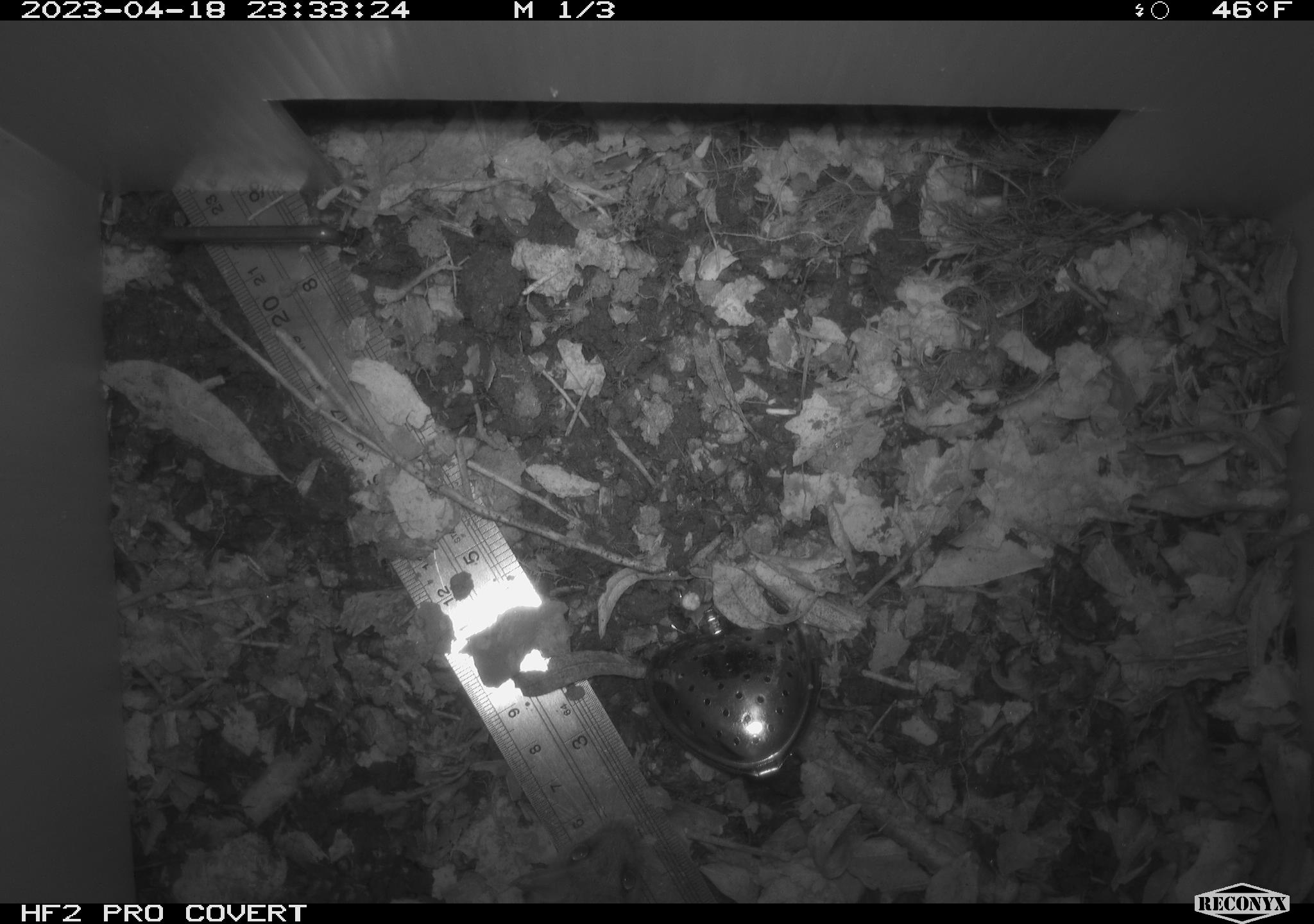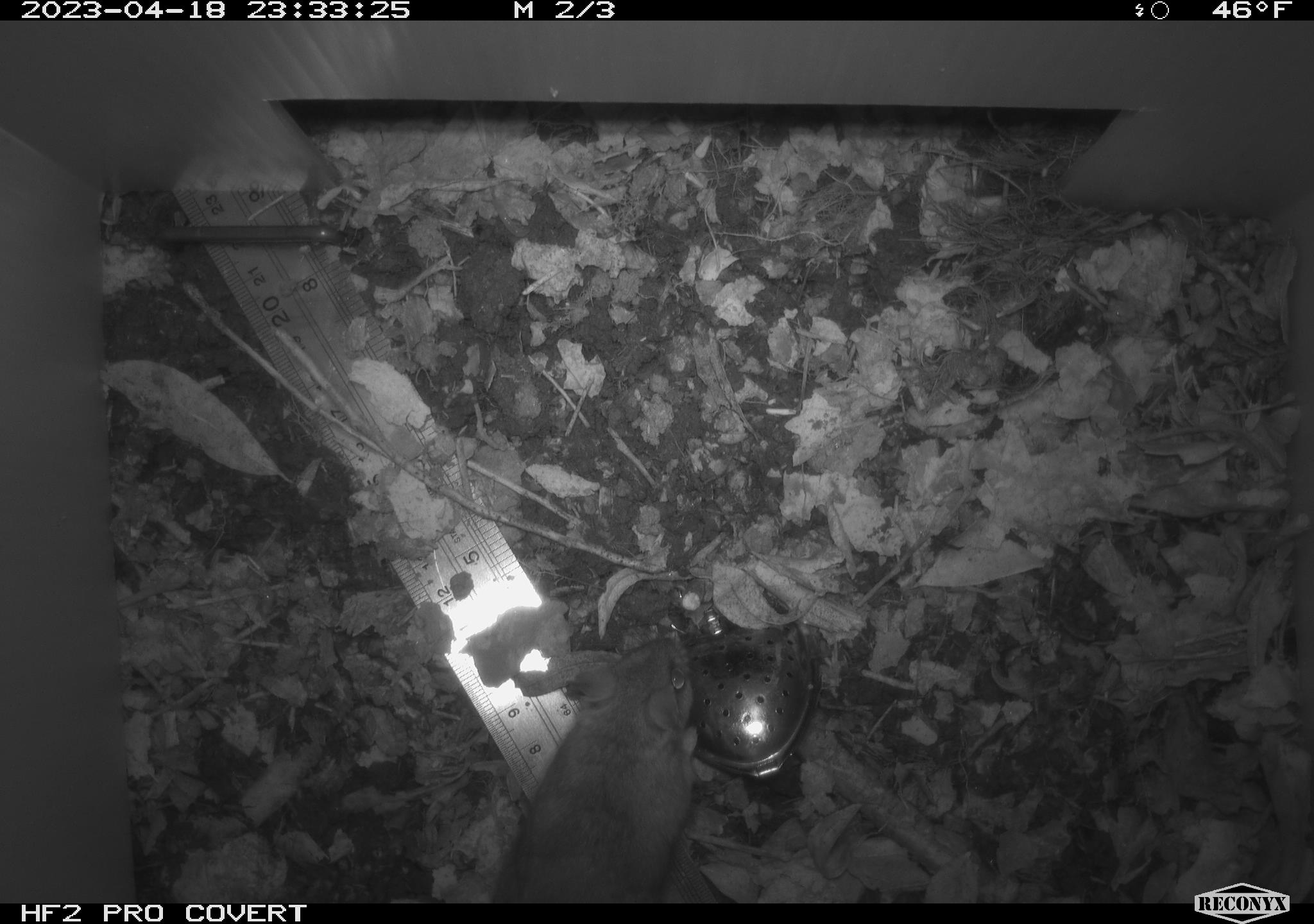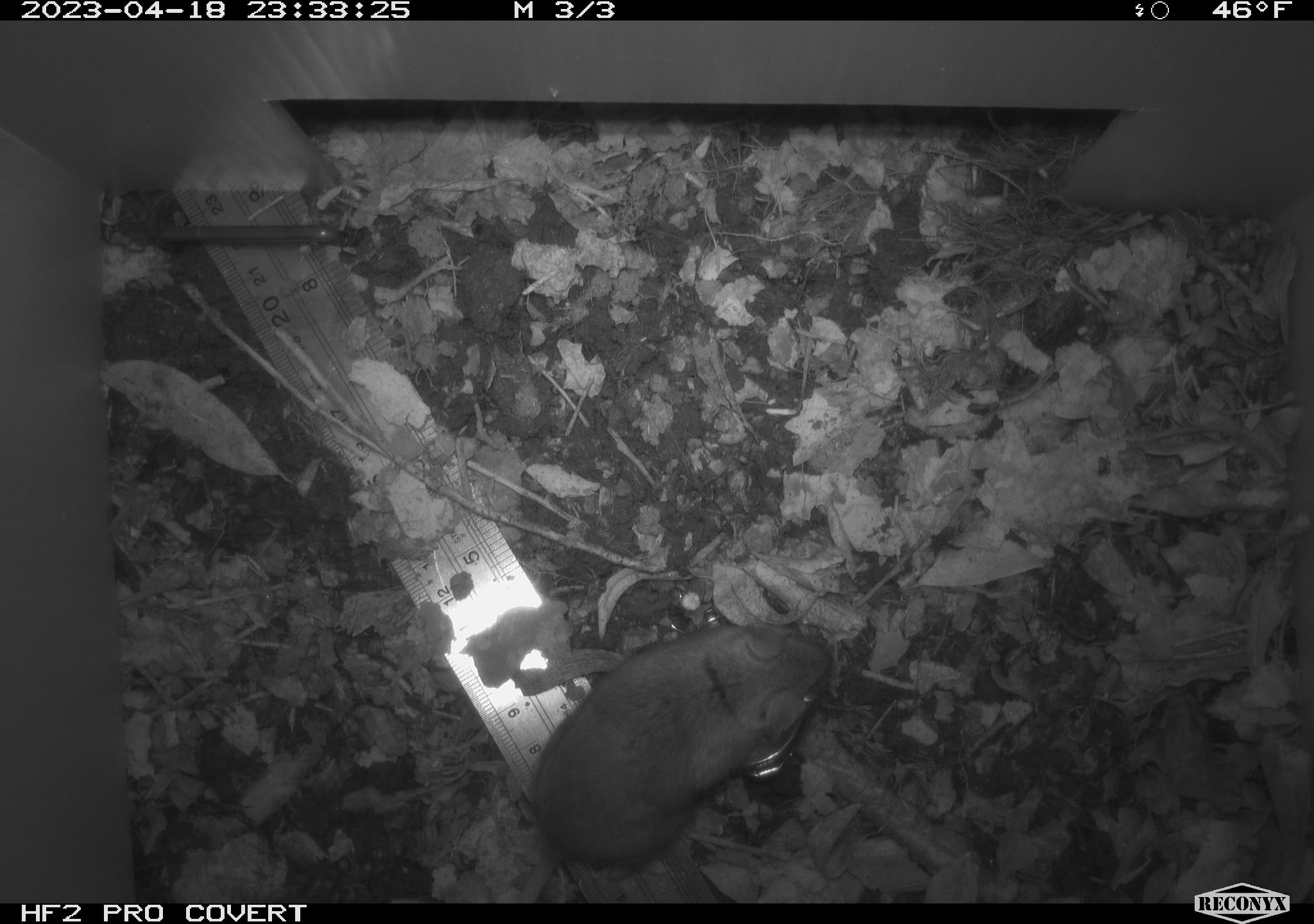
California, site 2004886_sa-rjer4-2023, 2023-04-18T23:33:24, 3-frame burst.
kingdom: Animalia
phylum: Chordata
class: Mammalia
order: Rodentia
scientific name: Rodentia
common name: mouse species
Mouse species (Rodentia).